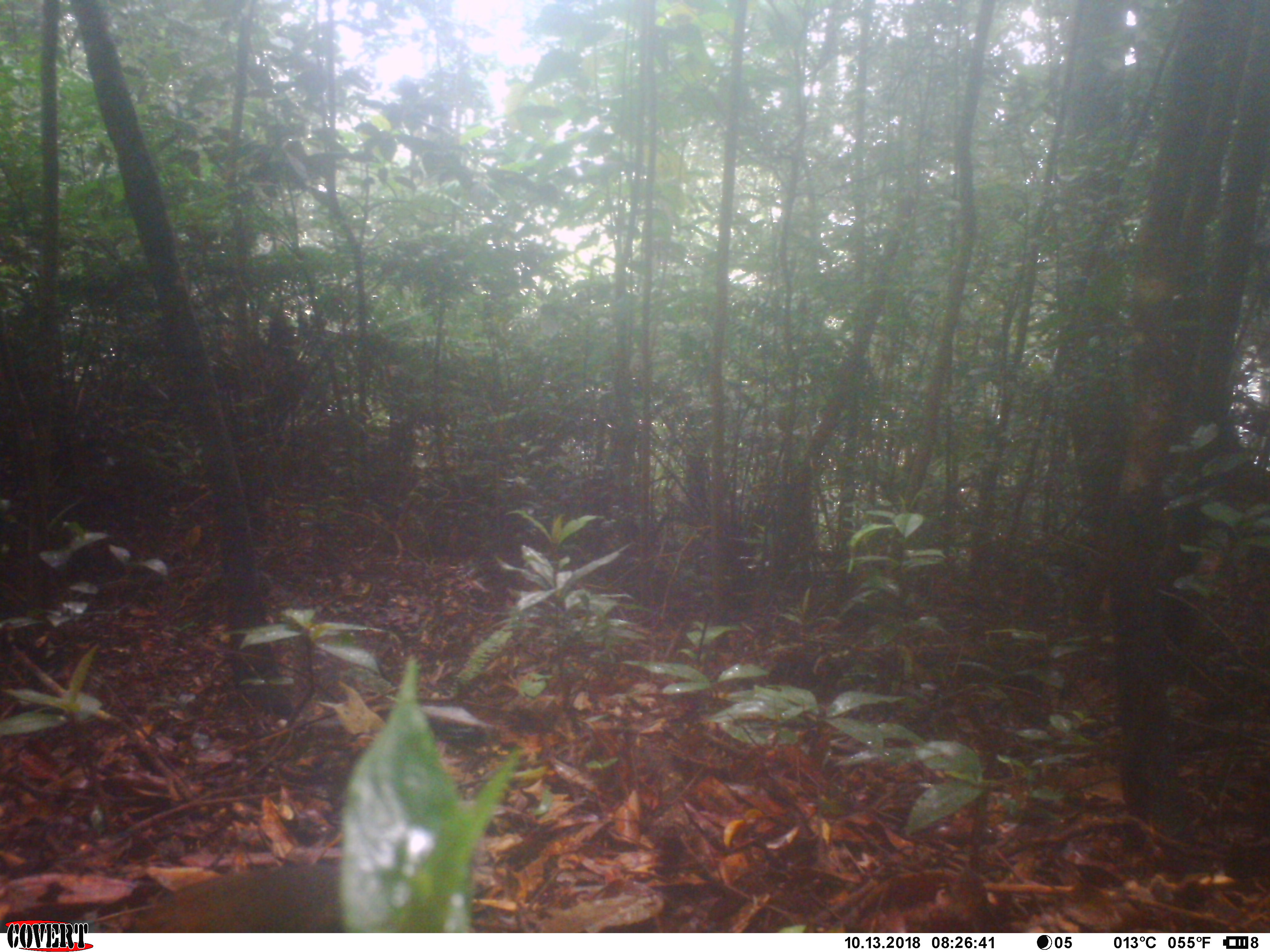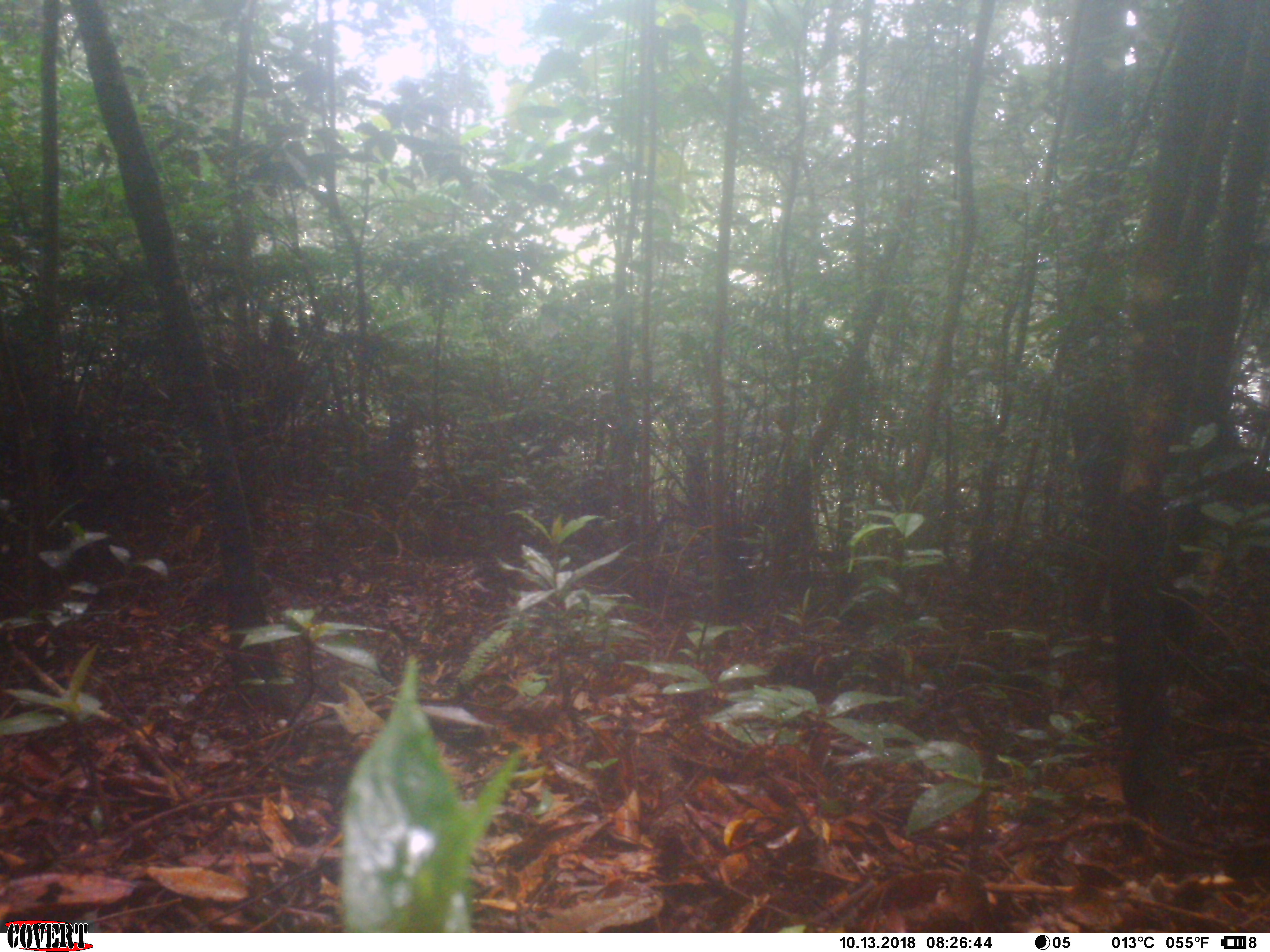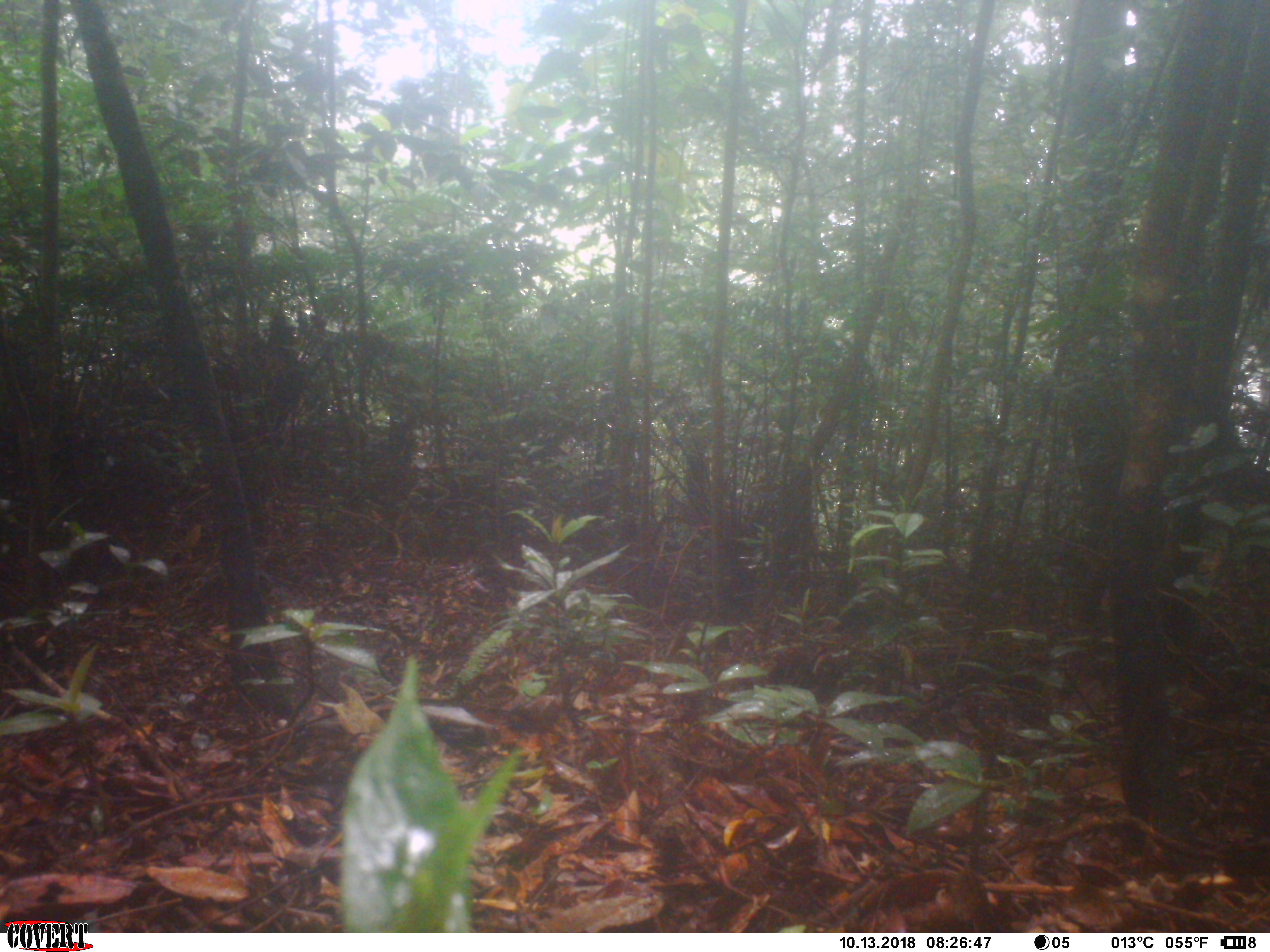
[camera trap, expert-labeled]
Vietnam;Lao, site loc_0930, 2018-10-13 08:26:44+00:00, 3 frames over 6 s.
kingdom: Animalia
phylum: Chordata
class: Mammalia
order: Rodentia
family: Sciuridae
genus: Dremomys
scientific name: Dremomys rufigenis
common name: red-cheeked squirrel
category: red cheeked squirrel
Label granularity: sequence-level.